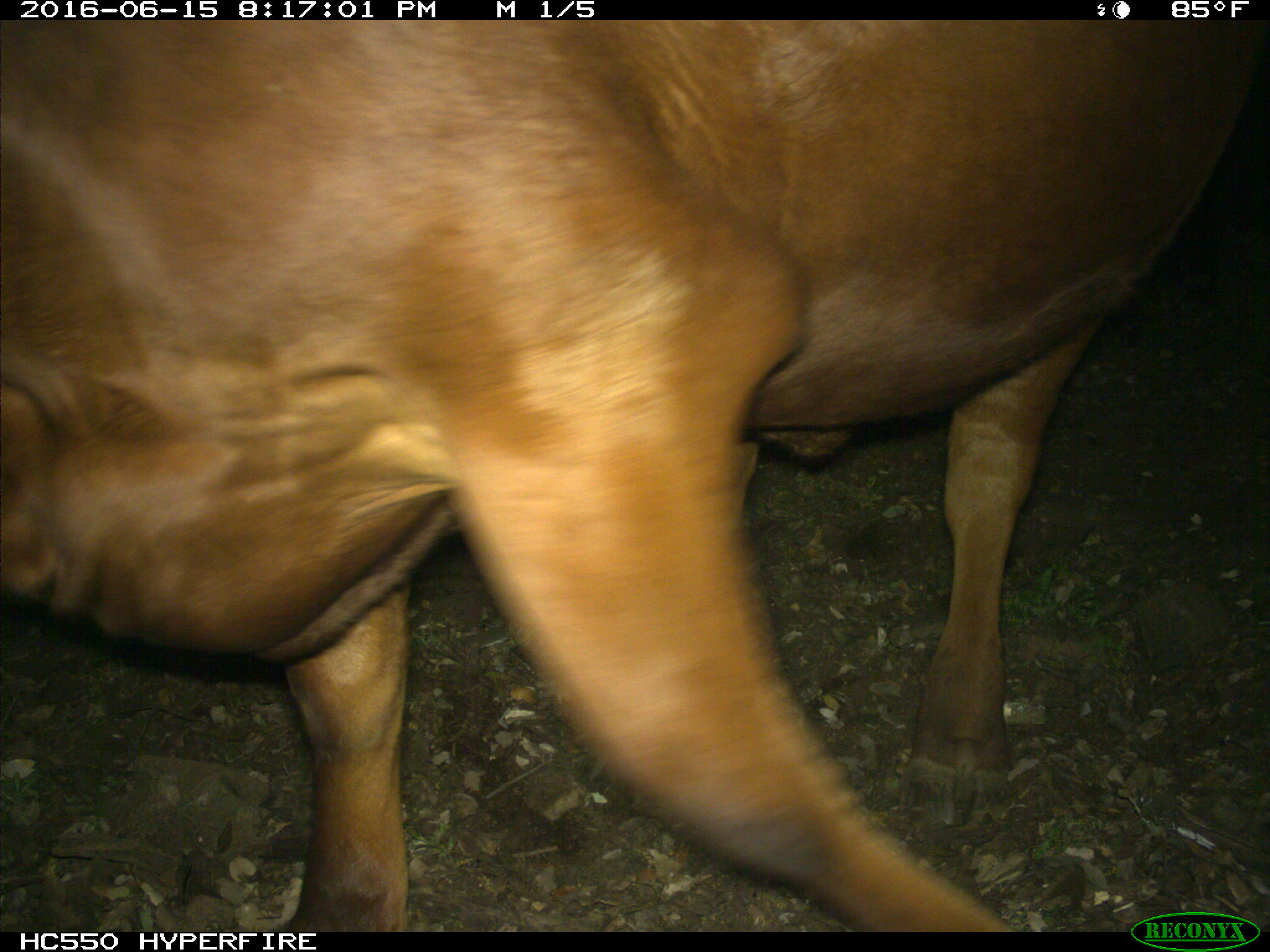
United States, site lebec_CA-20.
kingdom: Animalia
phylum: Chordata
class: Mammalia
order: Artiodactyla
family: Bovidae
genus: Bos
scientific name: Bos taurus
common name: domestic cow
Bos taurus (domestic cow).